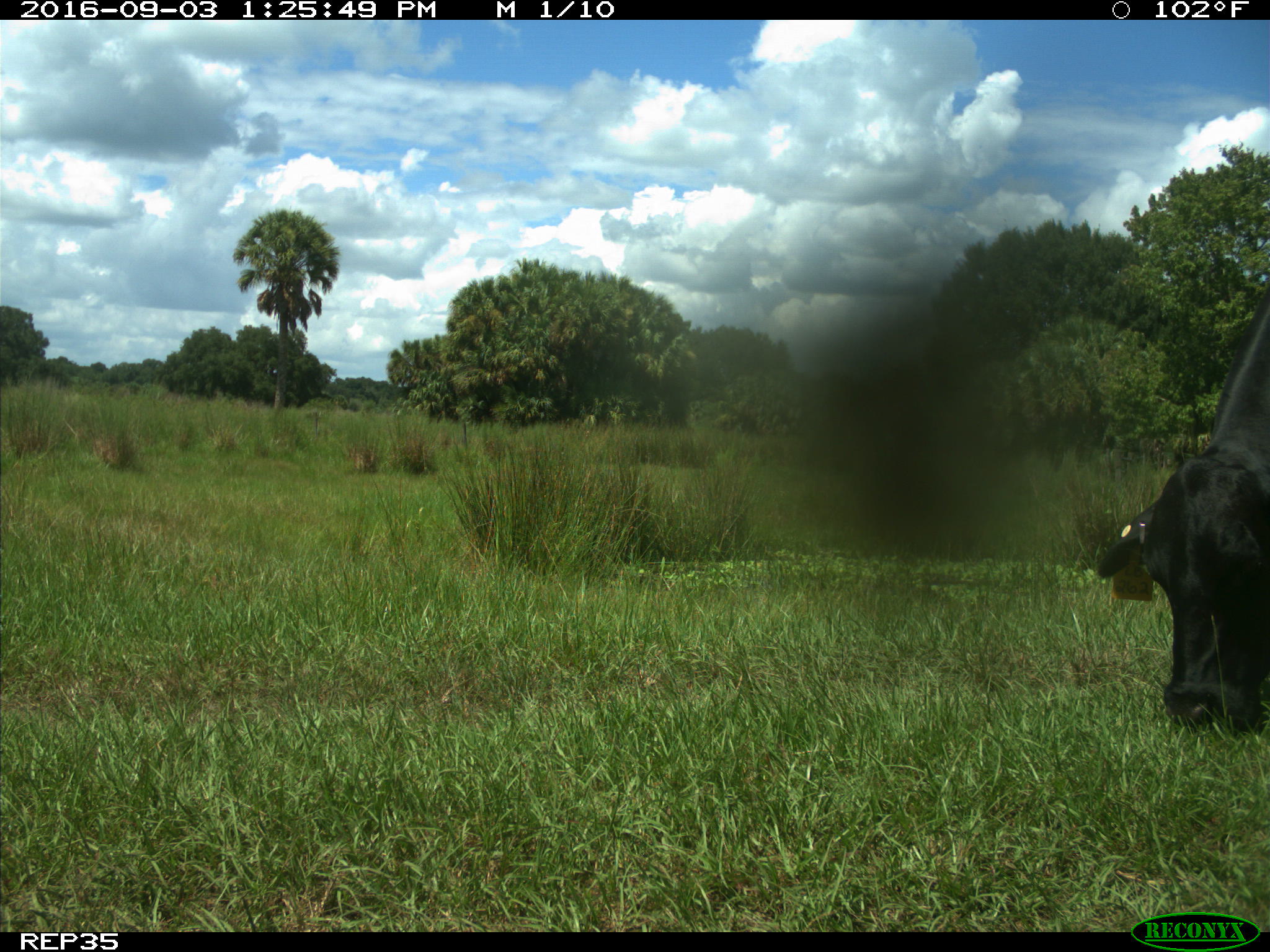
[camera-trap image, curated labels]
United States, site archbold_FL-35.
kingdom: Animalia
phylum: Chordata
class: Mammalia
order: Artiodactyla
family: Bovidae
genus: Bos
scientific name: Bos taurus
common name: domestic cow